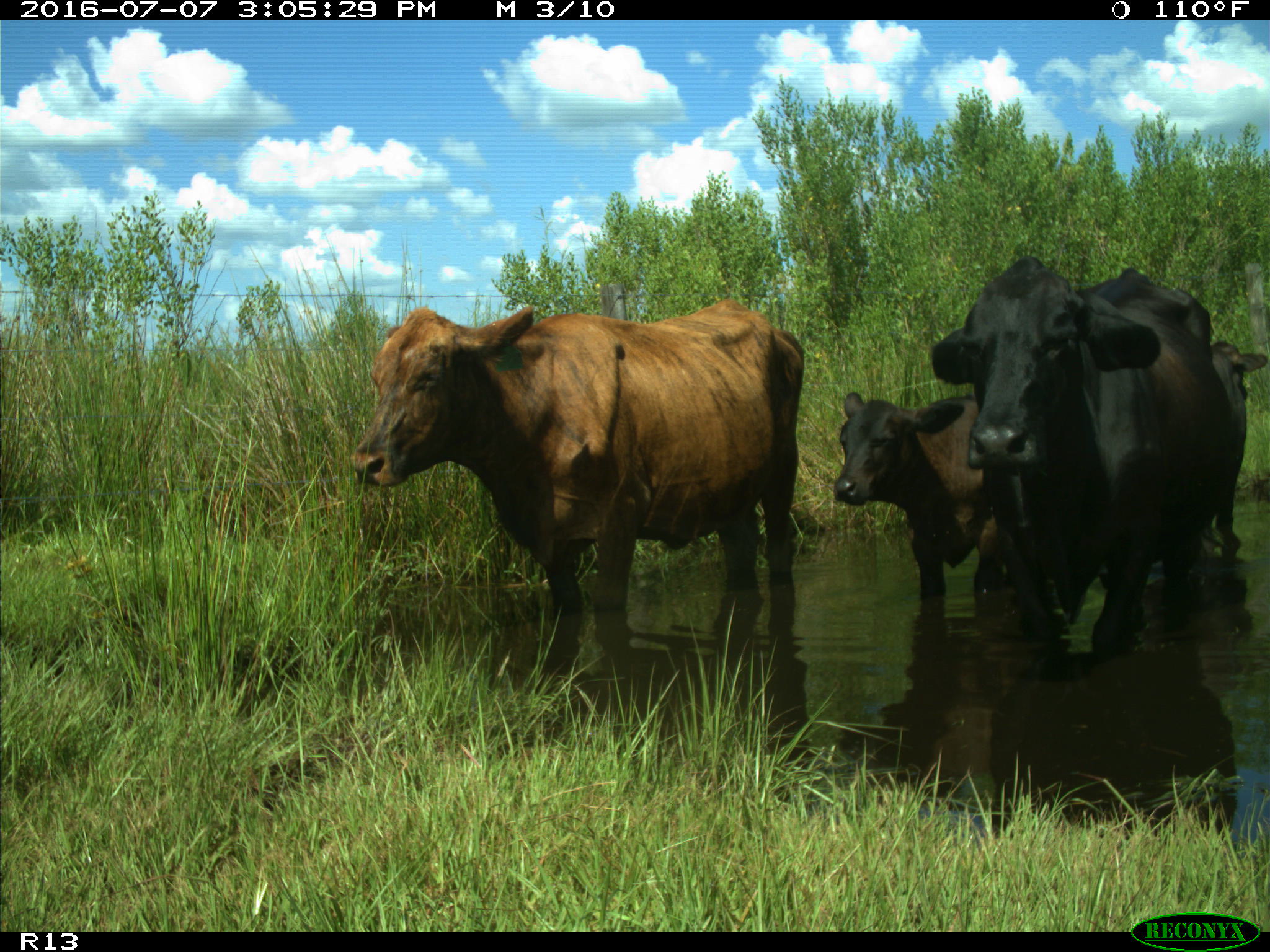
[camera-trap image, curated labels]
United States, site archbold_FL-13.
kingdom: Animalia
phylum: Chordata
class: Mammalia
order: Artiodactyla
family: Bovidae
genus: Bos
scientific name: Bos taurus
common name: domestic cow